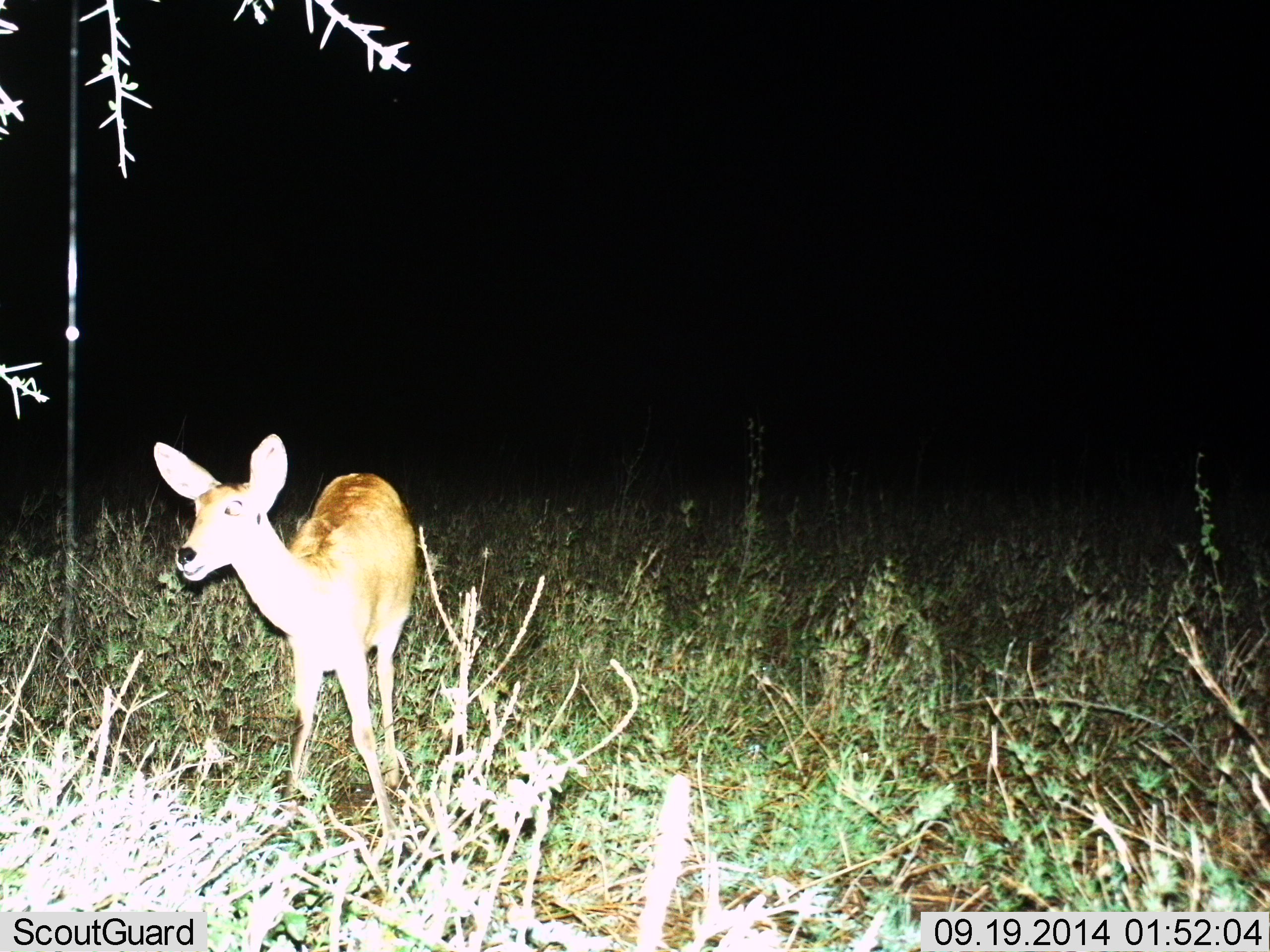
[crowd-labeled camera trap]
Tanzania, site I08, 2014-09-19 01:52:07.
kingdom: Animalia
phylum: Chordata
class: Mammalia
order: Artiodactyla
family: Bovidae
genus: Redunca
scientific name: Redunca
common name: reedbuck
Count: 1.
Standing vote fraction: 100%.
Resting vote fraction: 0%.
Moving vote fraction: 0%.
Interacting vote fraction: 0%.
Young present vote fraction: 0%.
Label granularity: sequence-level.